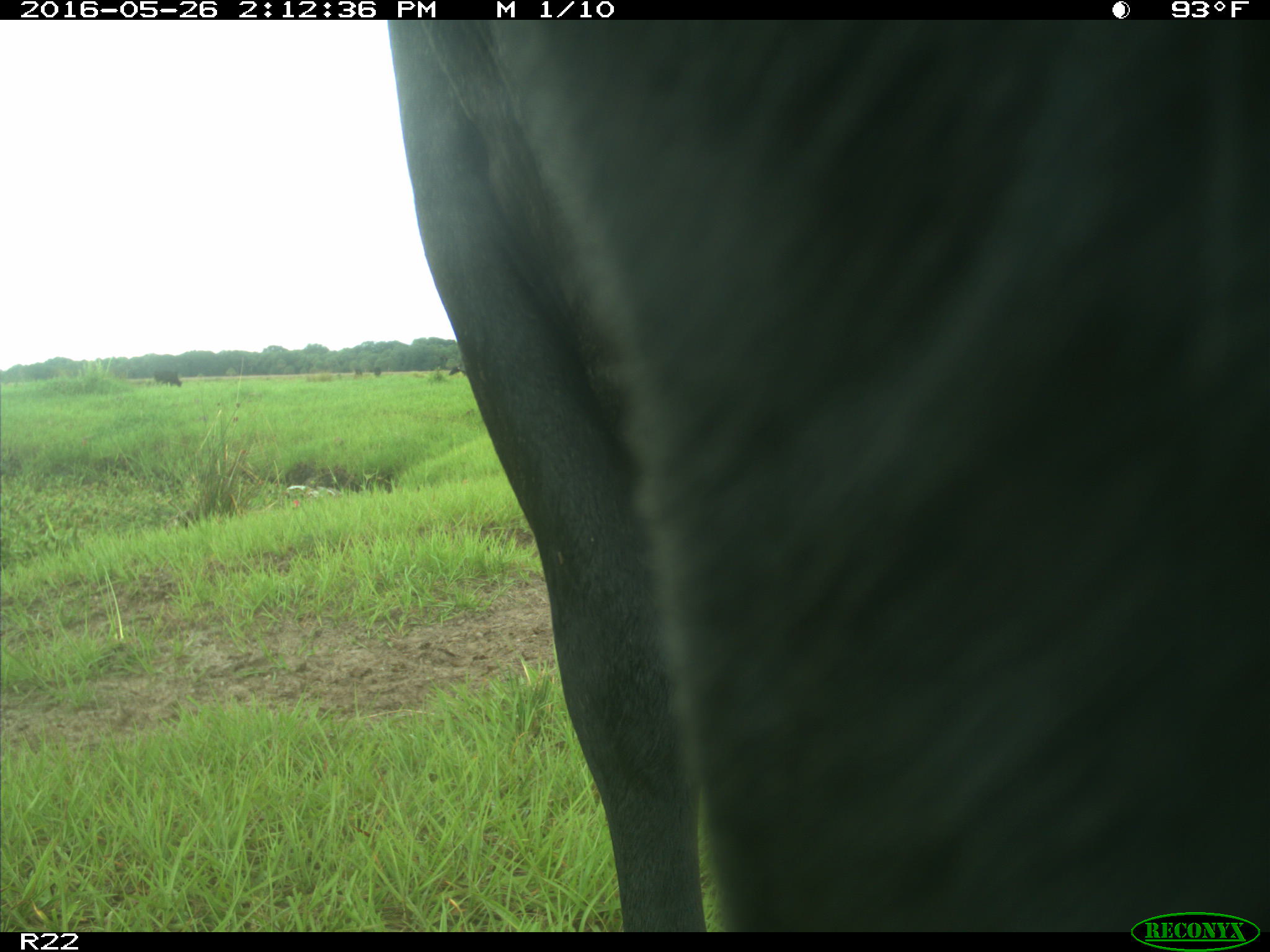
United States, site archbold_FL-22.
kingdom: Animalia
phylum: Chordata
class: Mammalia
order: Artiodactyla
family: Bovidae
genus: Bos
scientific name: Bos taurus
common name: domestic cow